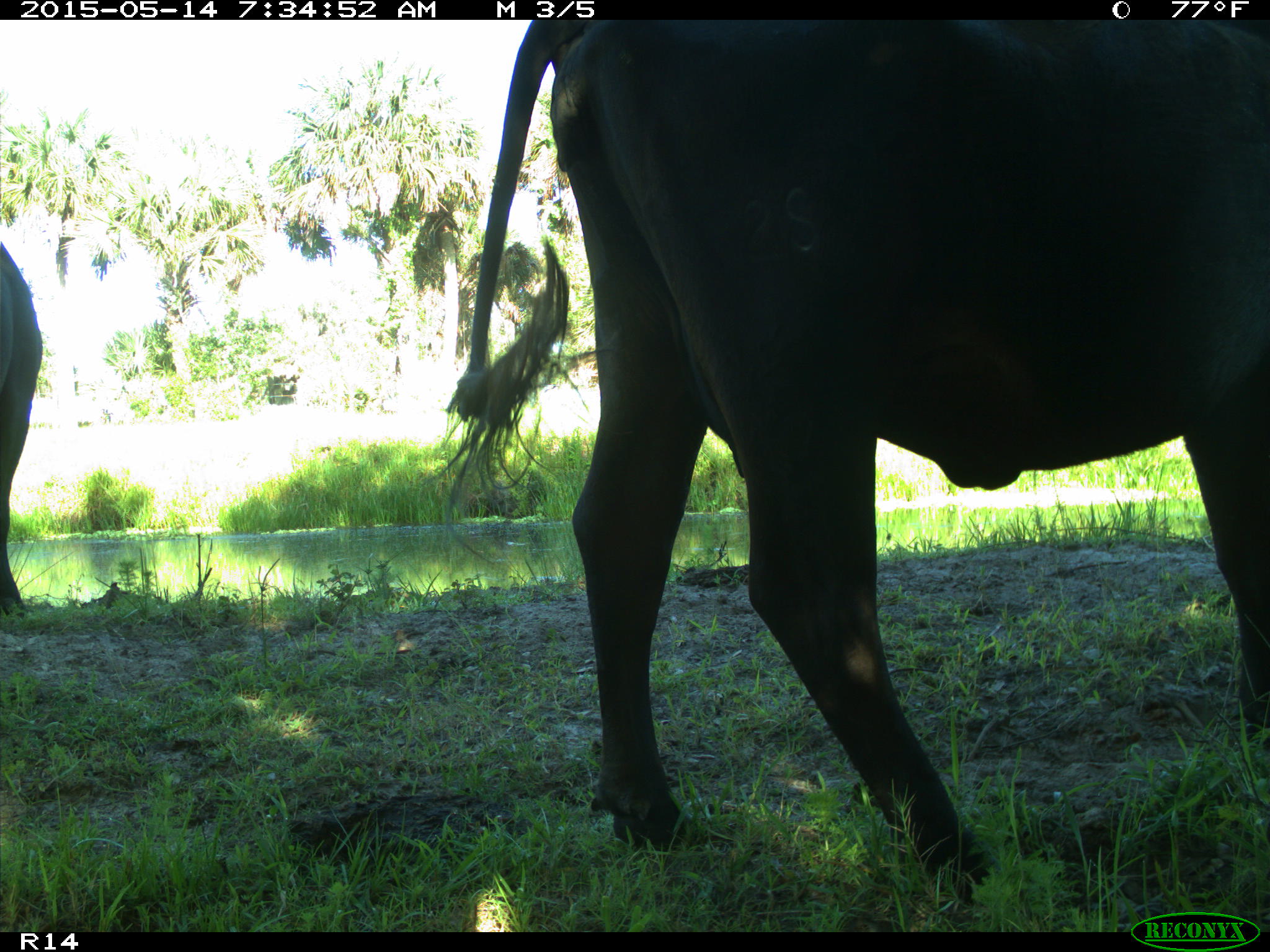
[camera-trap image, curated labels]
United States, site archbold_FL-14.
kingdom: Animalia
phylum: Chordata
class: Mammalia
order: Artiodactyla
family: Bovidae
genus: Bos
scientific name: Bos taurus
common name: domestic cow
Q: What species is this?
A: Bos taurus (domestic cow).